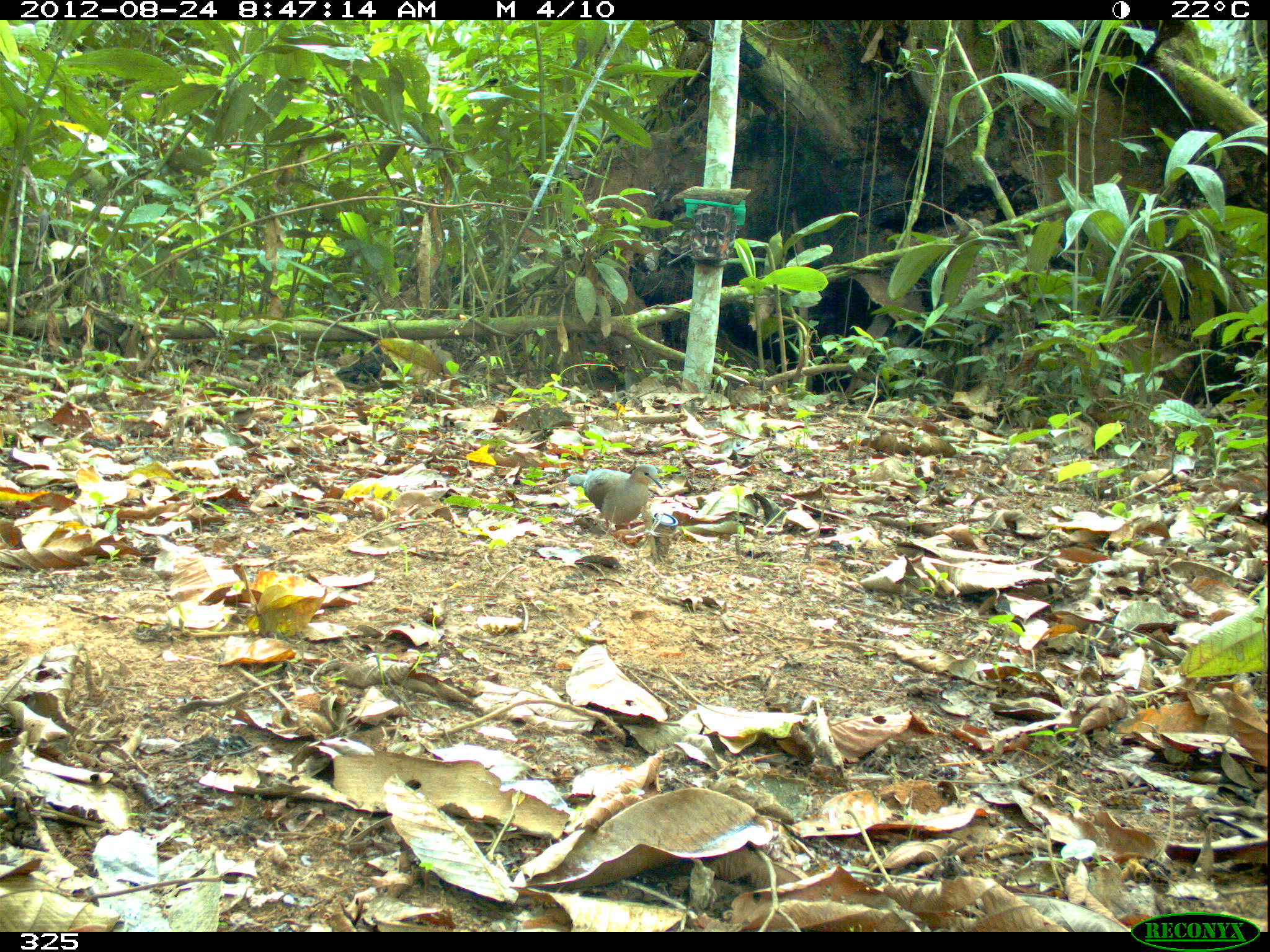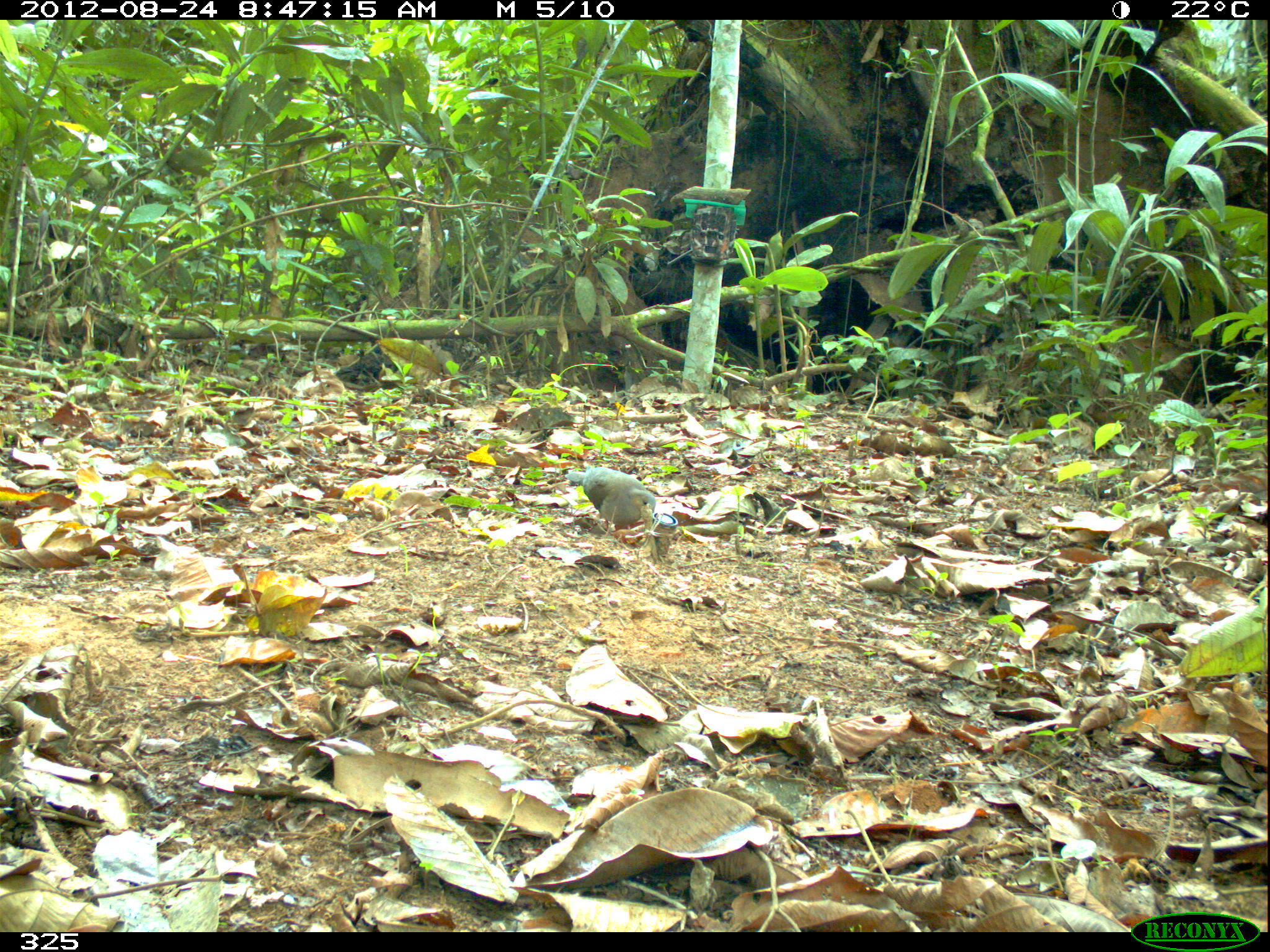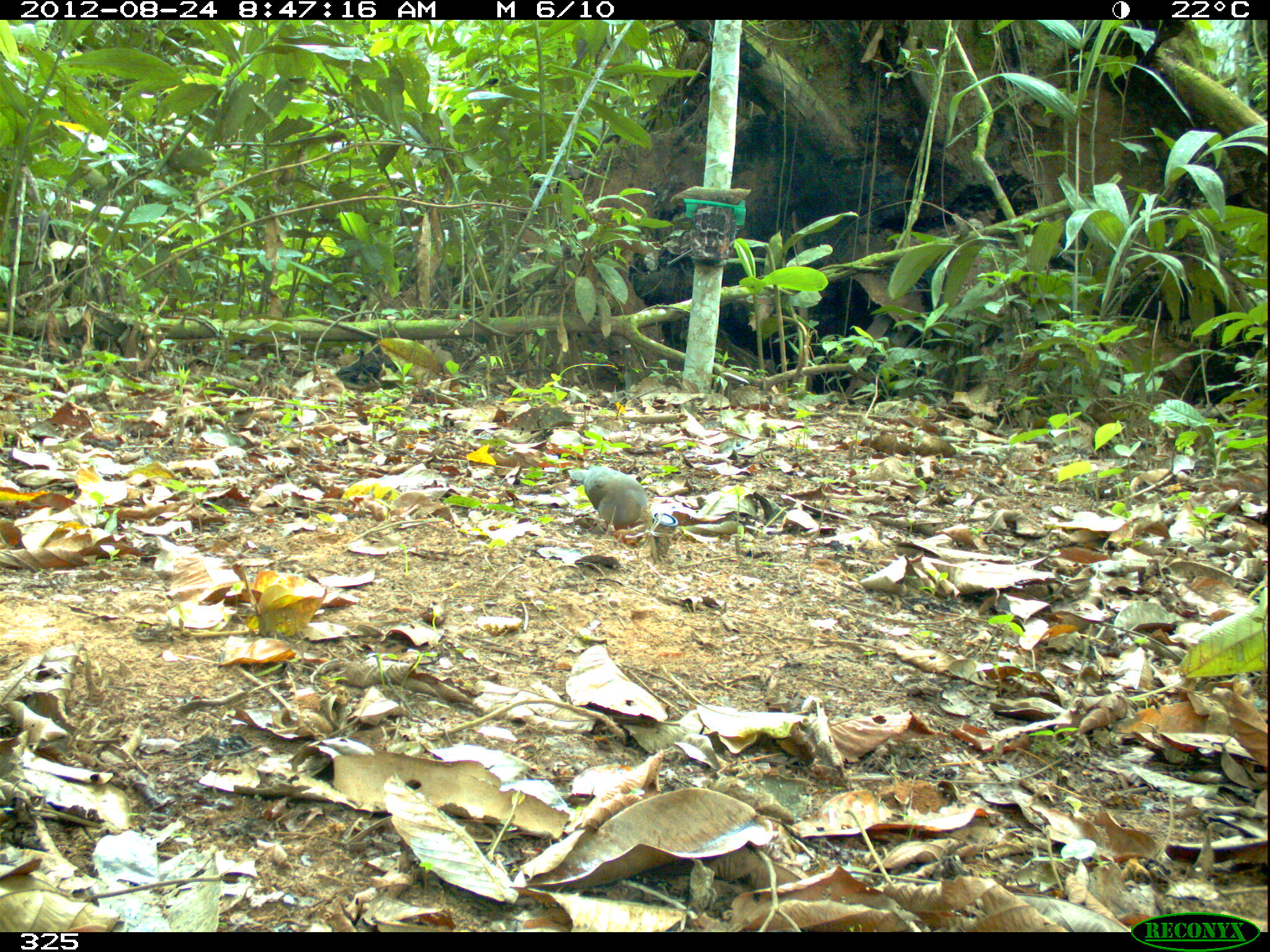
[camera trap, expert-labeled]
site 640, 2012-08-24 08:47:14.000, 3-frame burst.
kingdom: Animalia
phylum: Chordata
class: Aves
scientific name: Aves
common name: bird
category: unknown bird